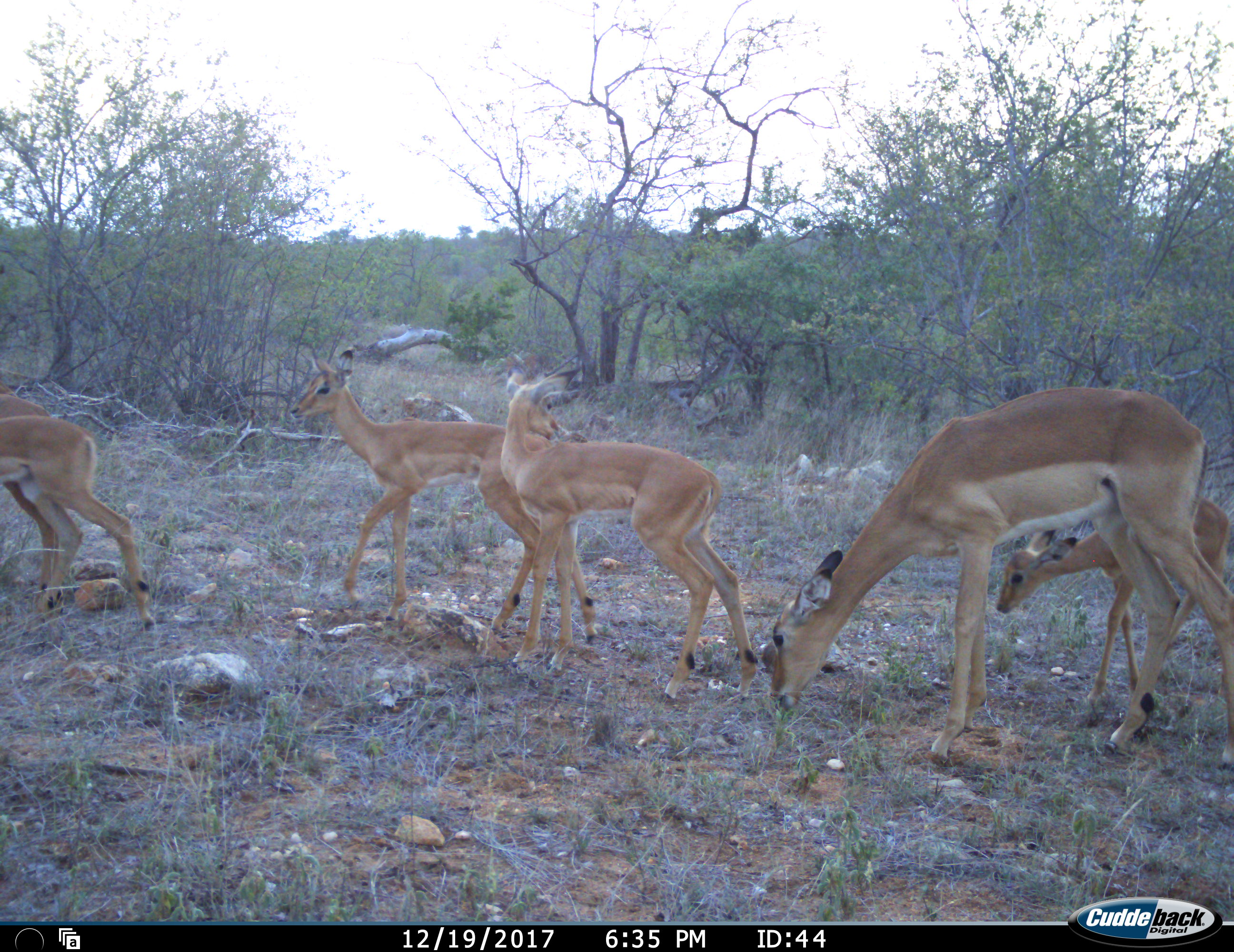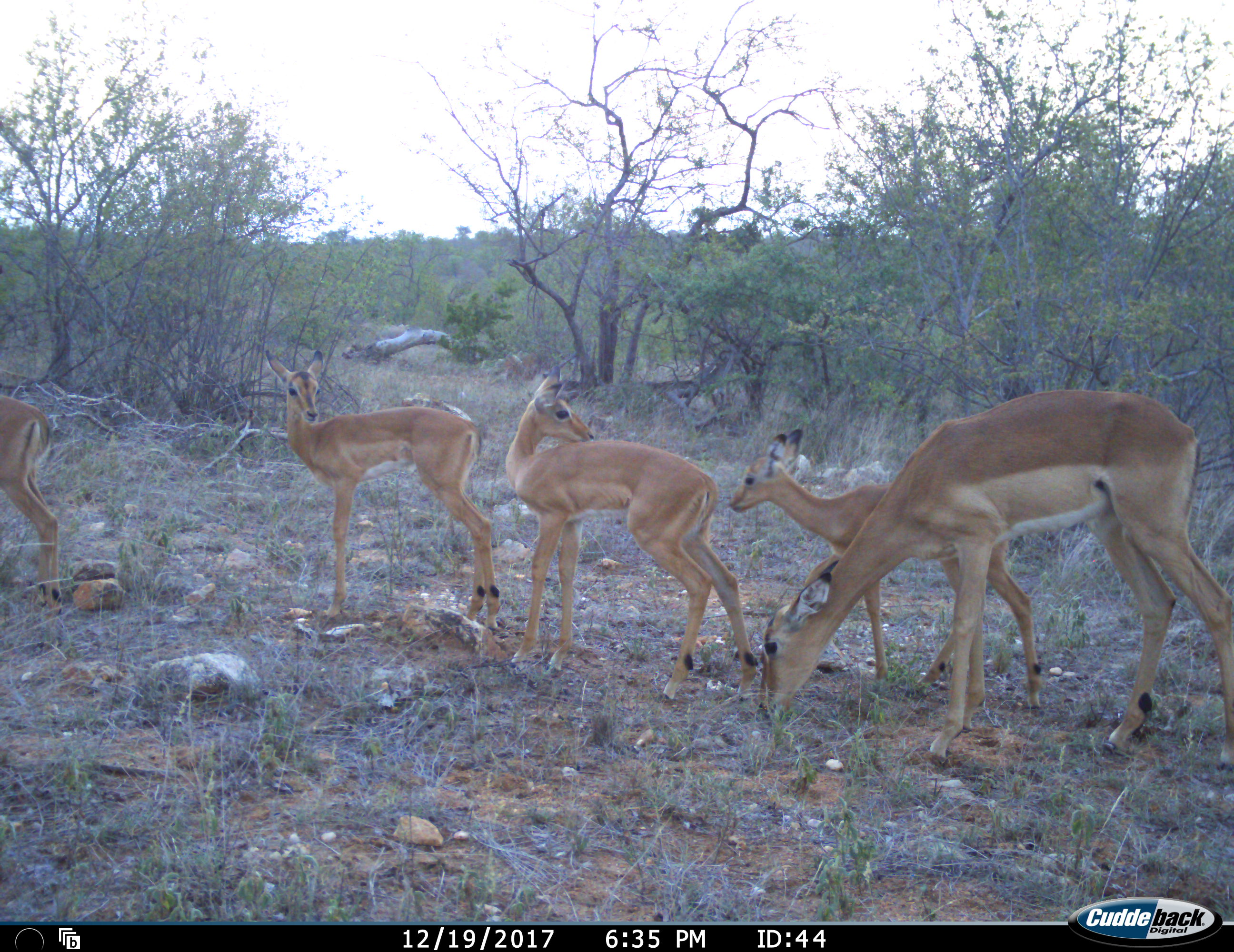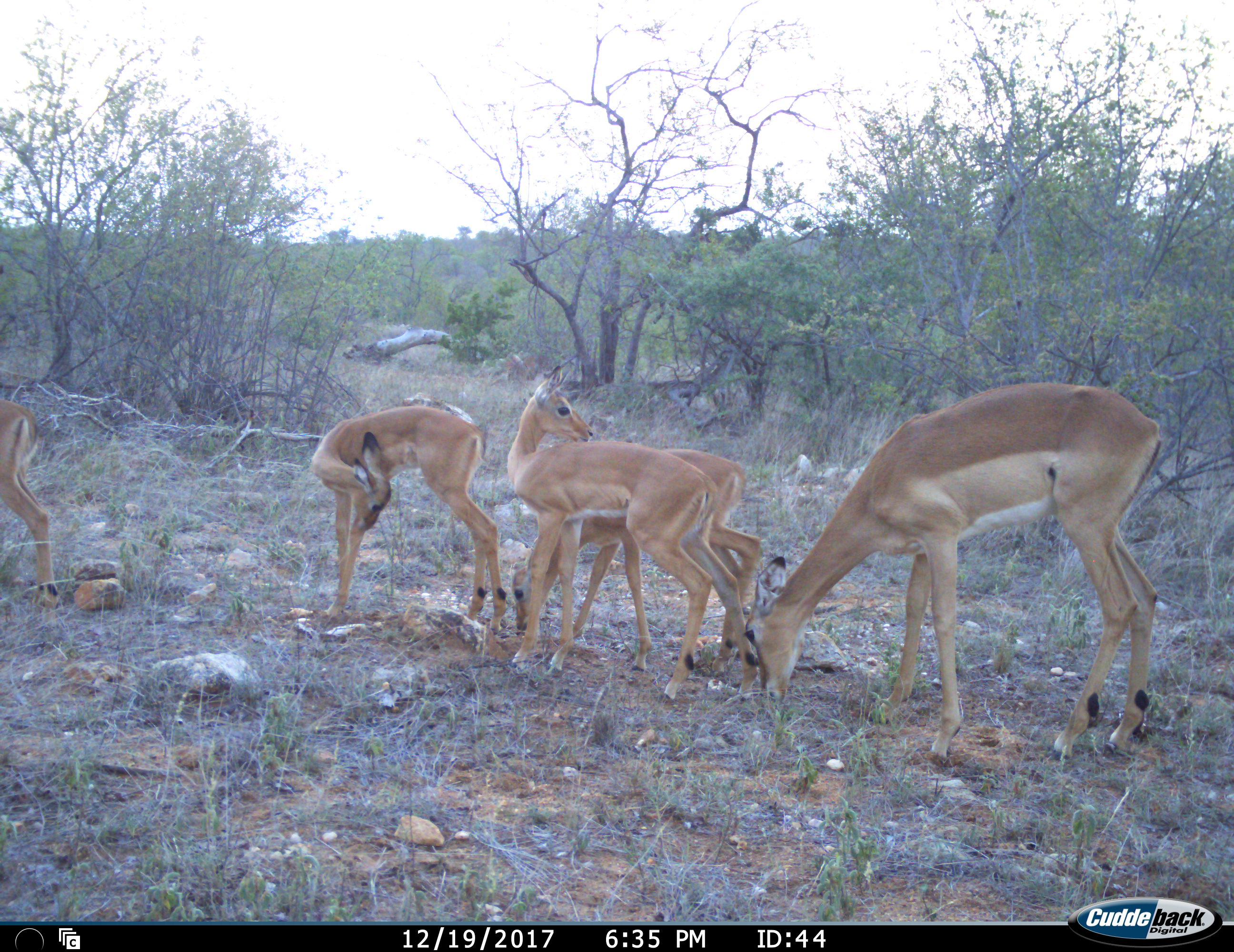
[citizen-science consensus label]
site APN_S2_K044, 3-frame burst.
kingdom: Animalia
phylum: Chordata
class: Mammalia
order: Artiodactyla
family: Bovidae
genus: Aepyceros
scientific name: Aepyceros melampus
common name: impala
Impala (Aepyceros melampus), count 6. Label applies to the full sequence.